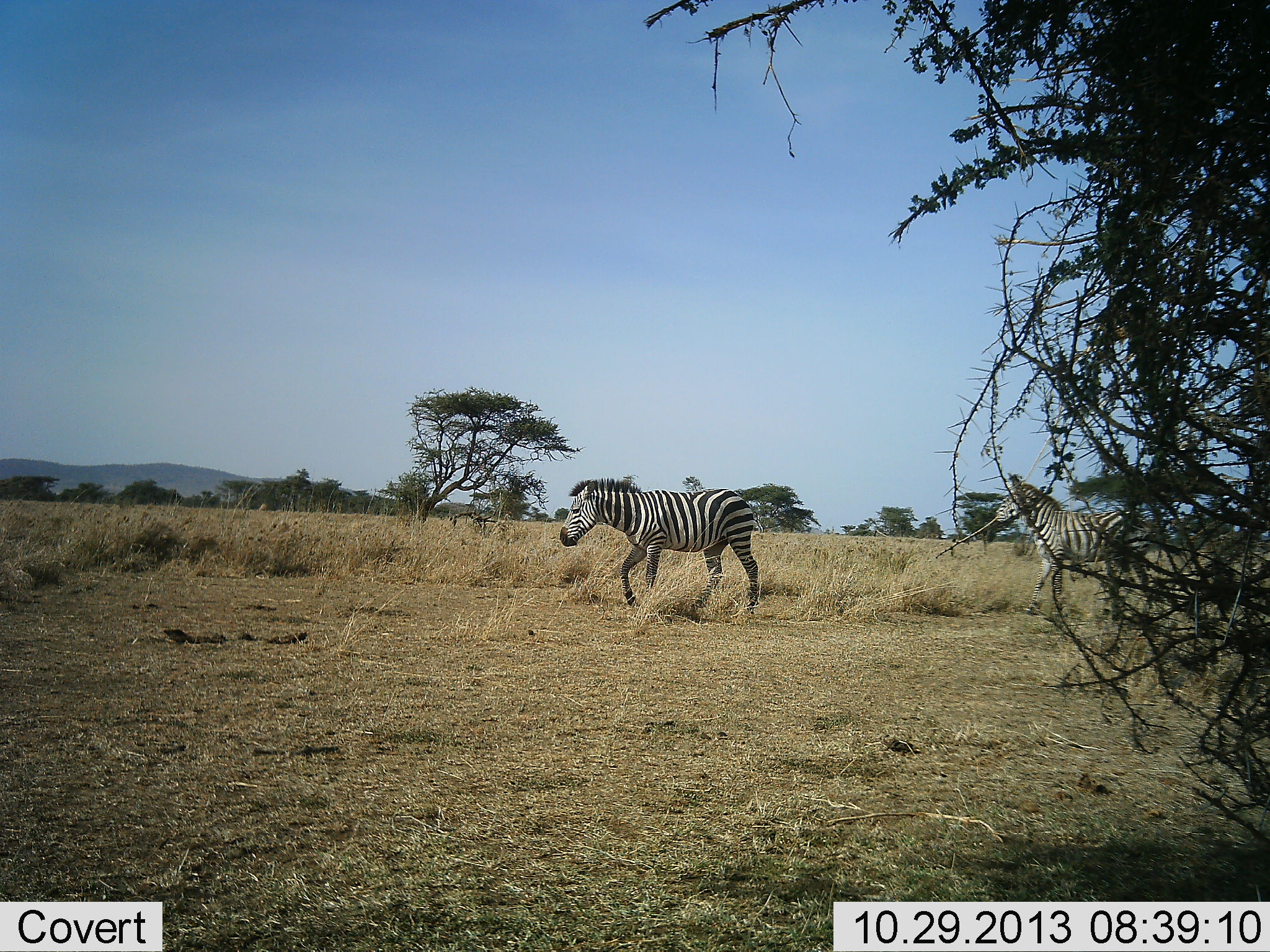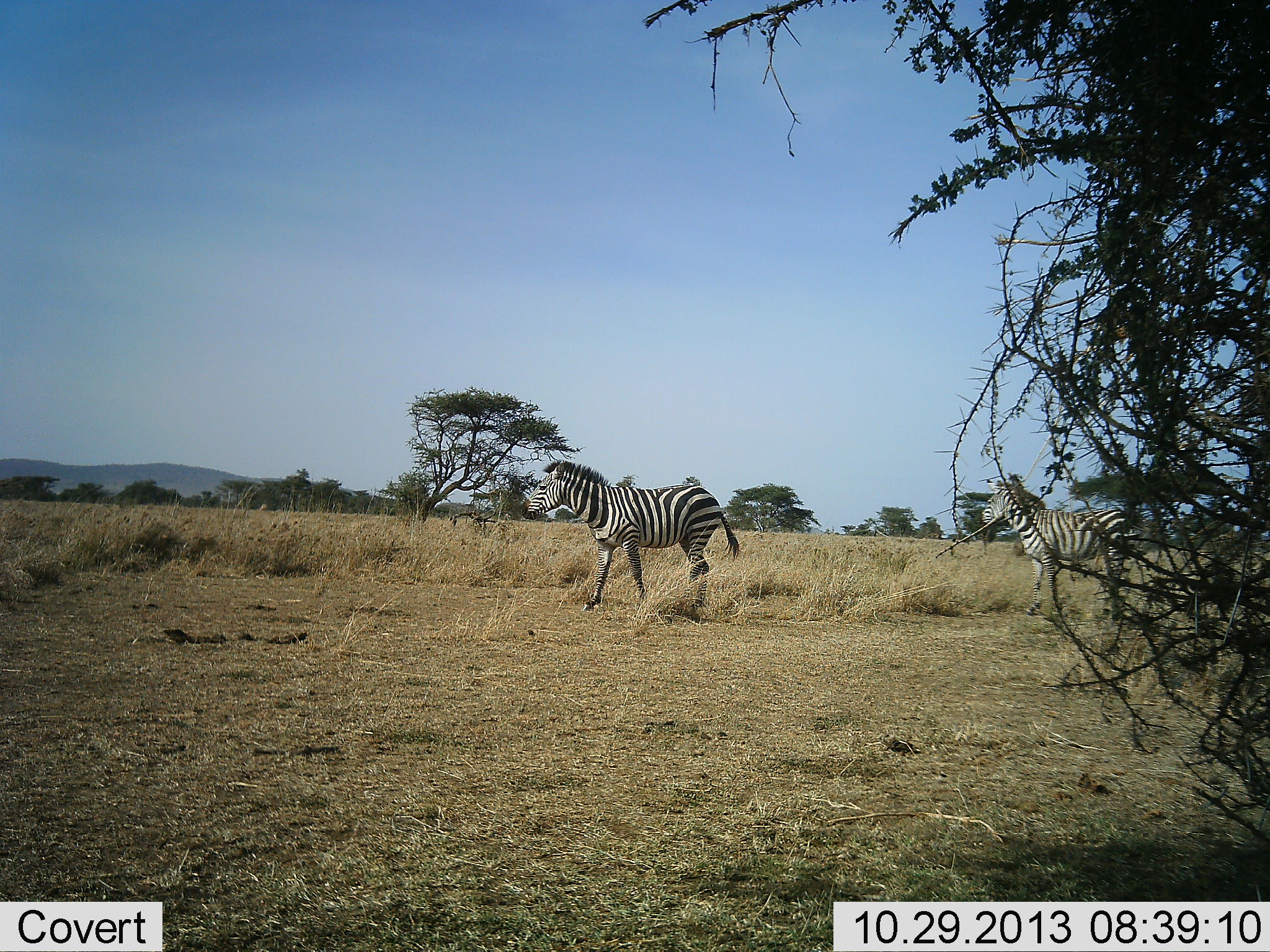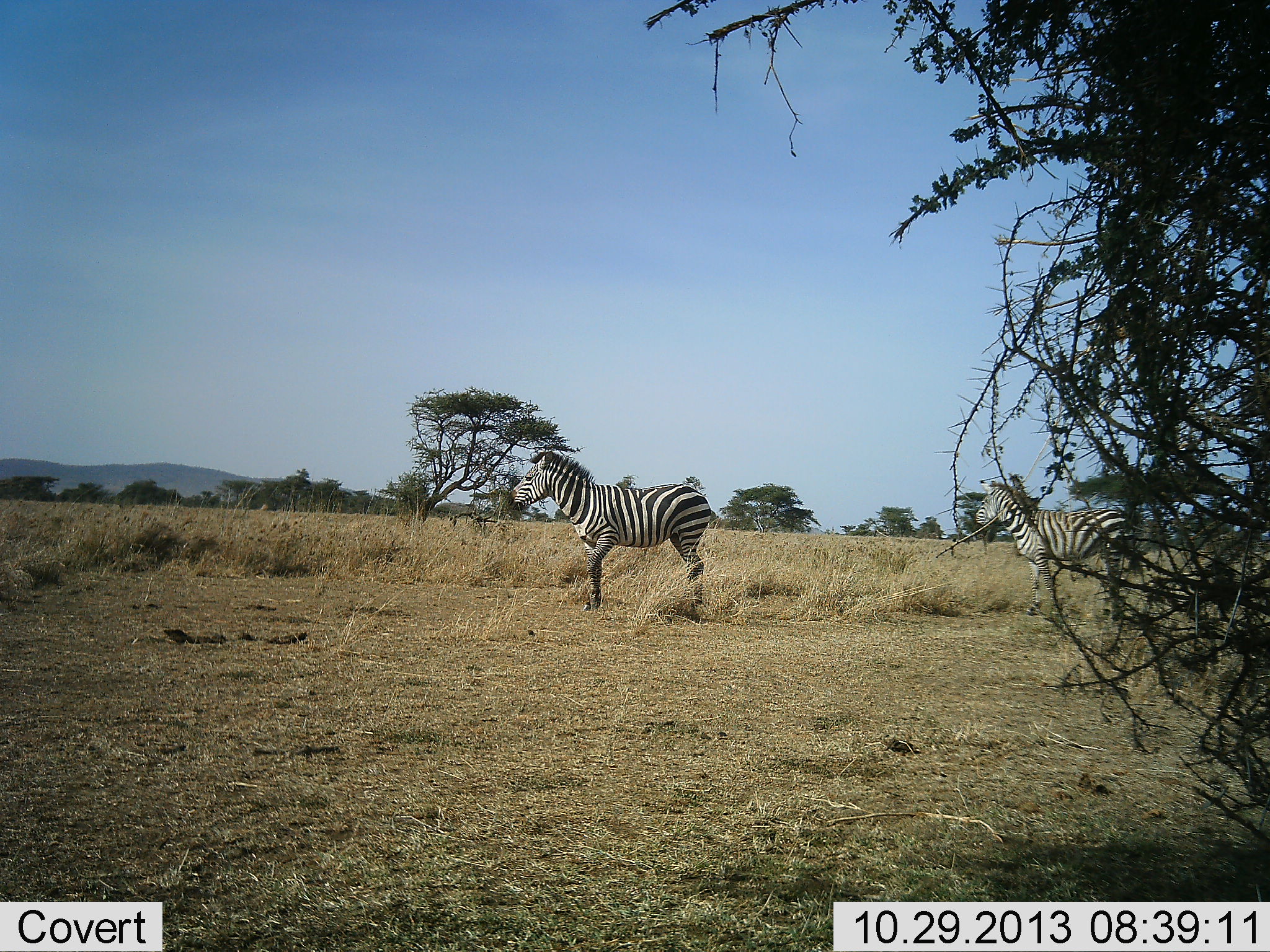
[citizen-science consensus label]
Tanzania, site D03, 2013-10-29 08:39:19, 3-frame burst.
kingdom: Animalia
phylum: Chordata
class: Mammalia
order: Perissodactyla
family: Equidae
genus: Equus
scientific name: Equus quagga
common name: plains zebra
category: zebra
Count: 2.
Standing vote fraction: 10%.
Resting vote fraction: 0%.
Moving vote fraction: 100%.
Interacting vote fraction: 0%.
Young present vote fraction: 0%.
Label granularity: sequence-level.